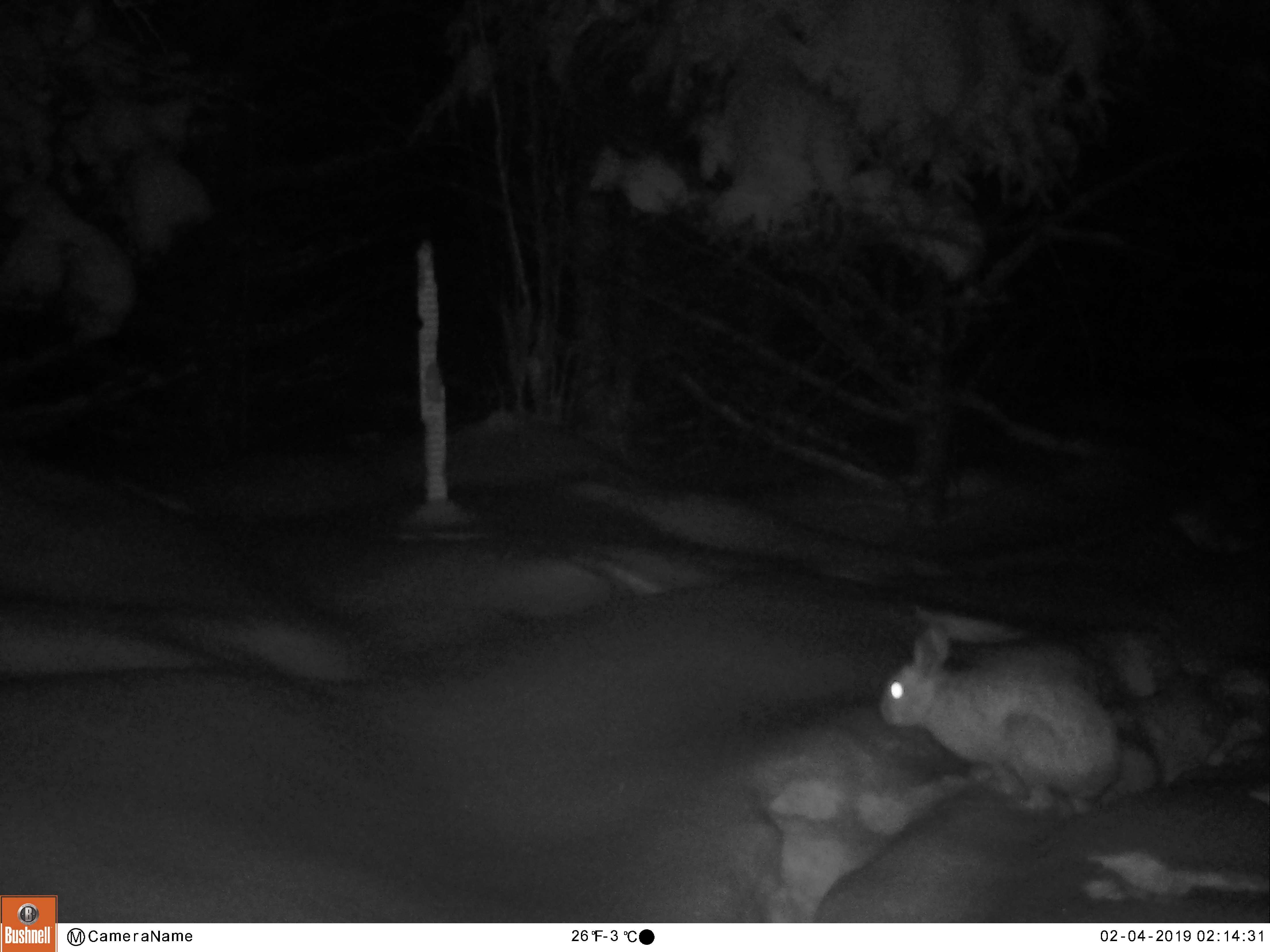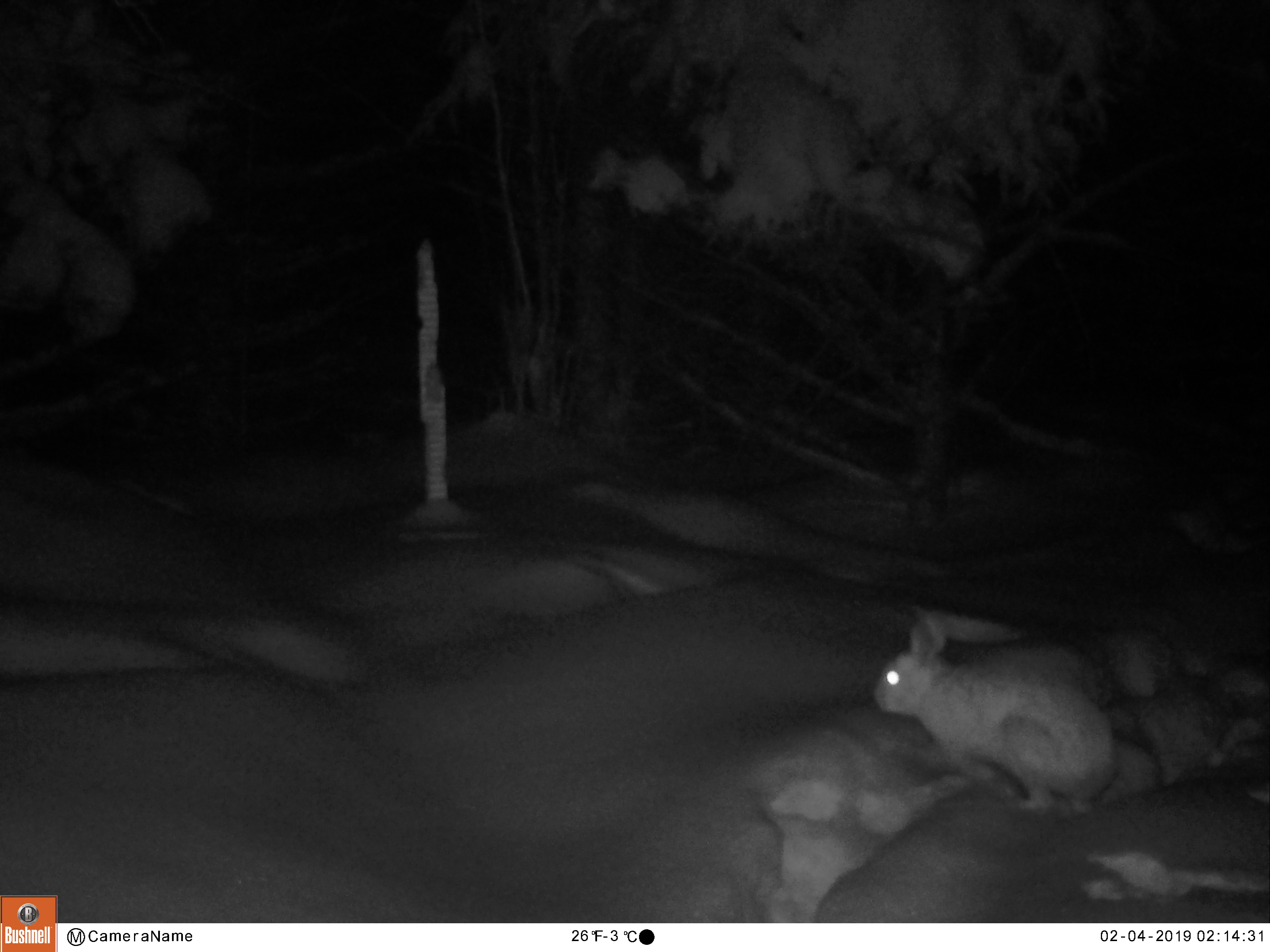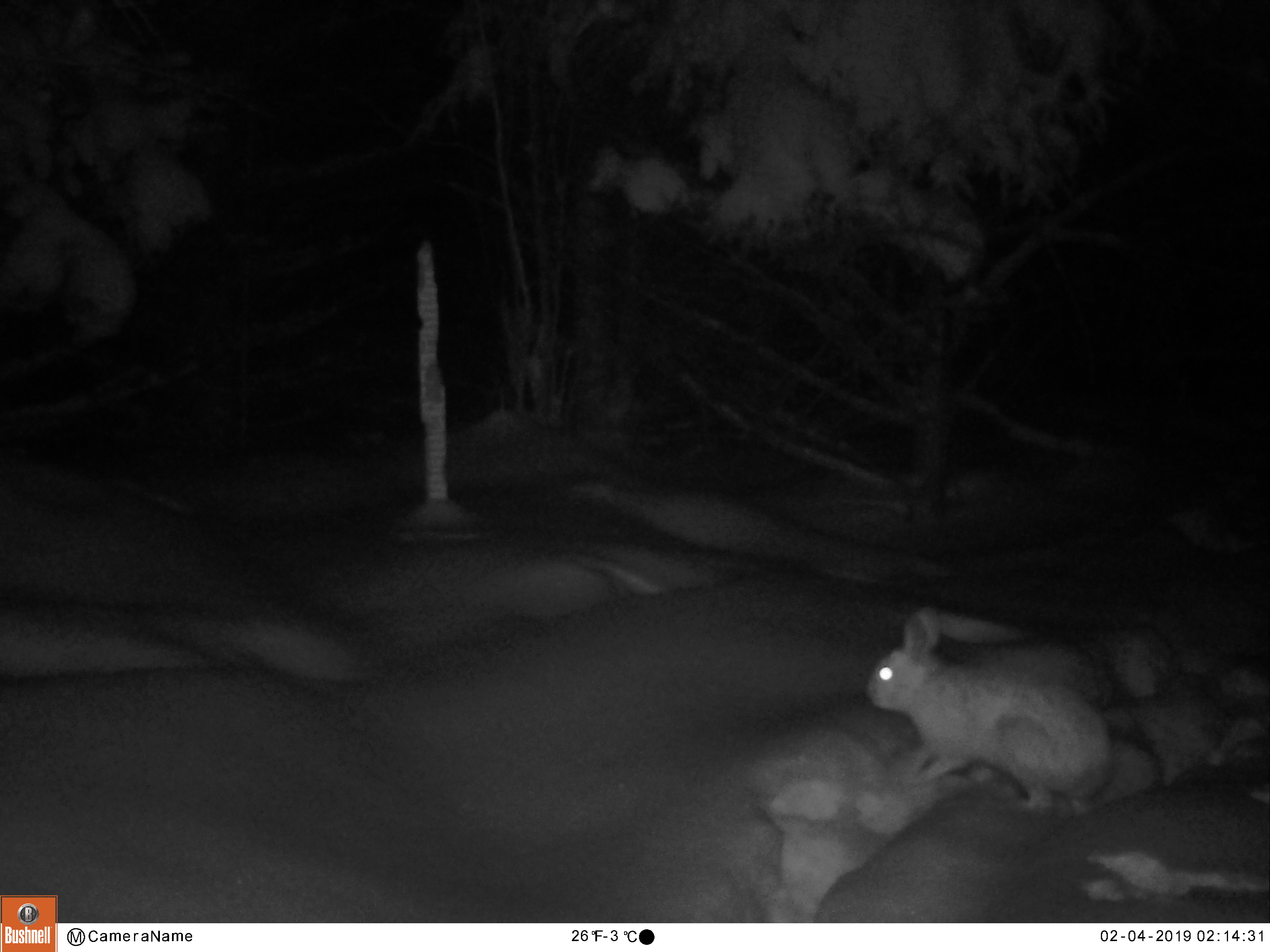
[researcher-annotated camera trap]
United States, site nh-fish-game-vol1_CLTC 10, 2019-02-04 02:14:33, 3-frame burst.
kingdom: Animalia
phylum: Chordata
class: Mammalia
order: Lagomorpha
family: Leporidae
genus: Lepus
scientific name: Lepus americanus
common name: snowshoe hare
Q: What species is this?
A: Snowshoe hare (Lepus americanus).